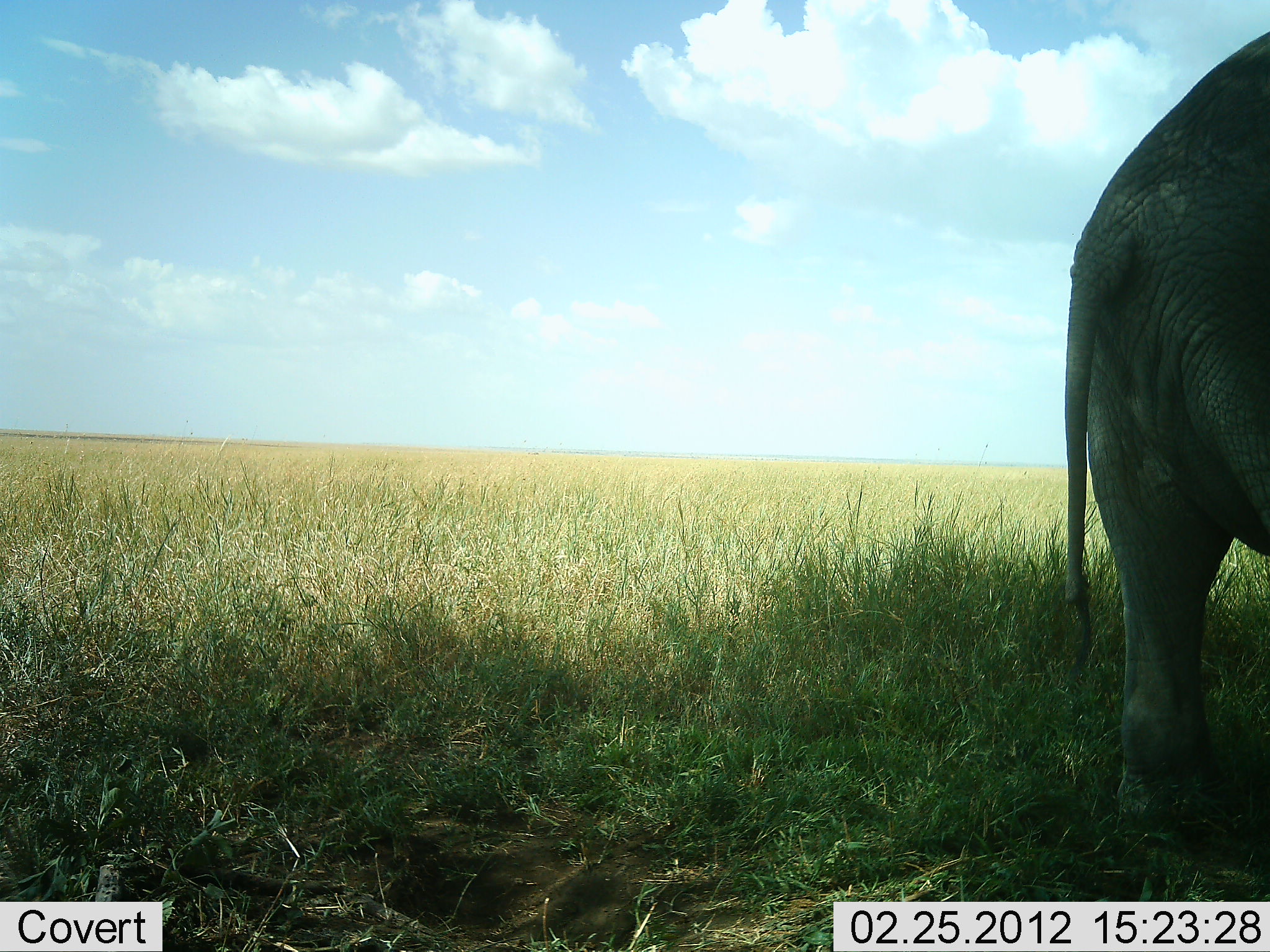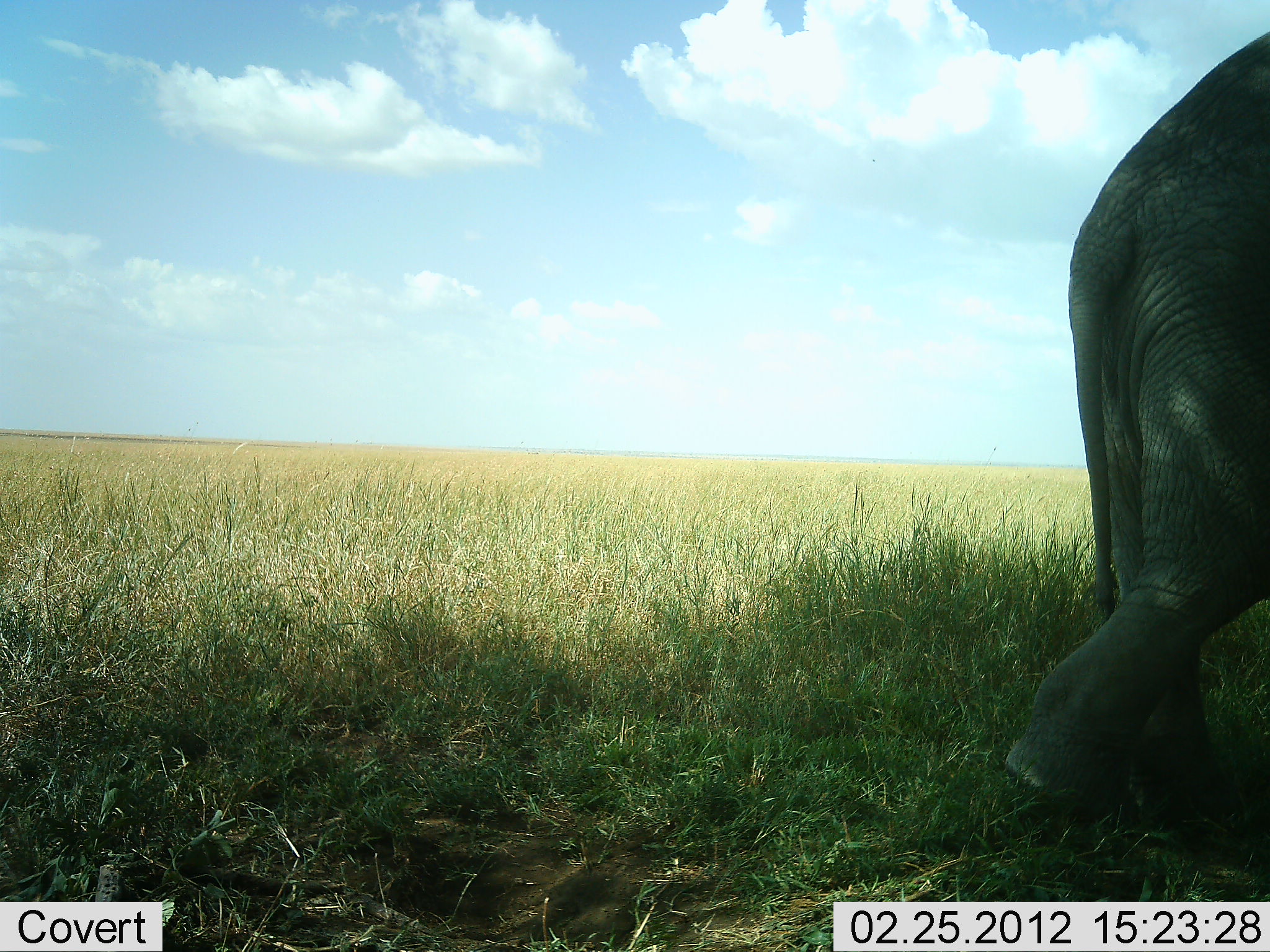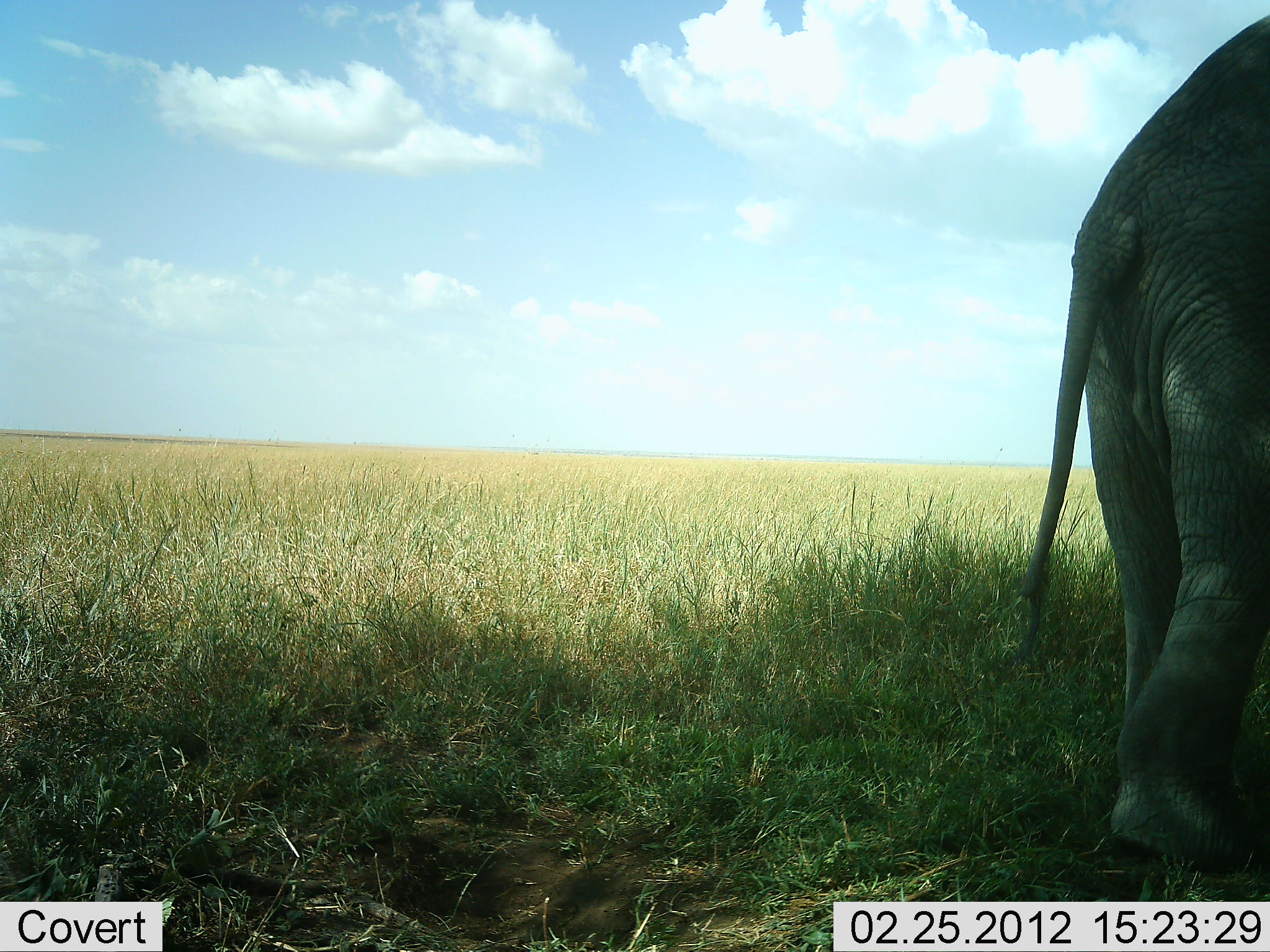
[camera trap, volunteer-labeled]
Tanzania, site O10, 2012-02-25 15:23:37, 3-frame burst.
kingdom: Animalia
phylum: Chordata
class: Mammalia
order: Proboscidea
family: Elephantidae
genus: Loxodonta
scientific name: Loxodonta africana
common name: african bush elephant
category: elephant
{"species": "elephant (african bush elephant) (Loxodonta africana)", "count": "1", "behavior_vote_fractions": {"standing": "59%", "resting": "4%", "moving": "48%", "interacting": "4%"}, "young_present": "0%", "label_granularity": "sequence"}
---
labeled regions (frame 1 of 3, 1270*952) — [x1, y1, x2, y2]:
animal: [1064, 27, 1269, 856]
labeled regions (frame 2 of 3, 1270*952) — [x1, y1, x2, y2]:
animal: [1000, 27, 1269, 835]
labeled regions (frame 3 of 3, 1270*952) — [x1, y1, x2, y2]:
animal: [1020, 13, 1270, 874]